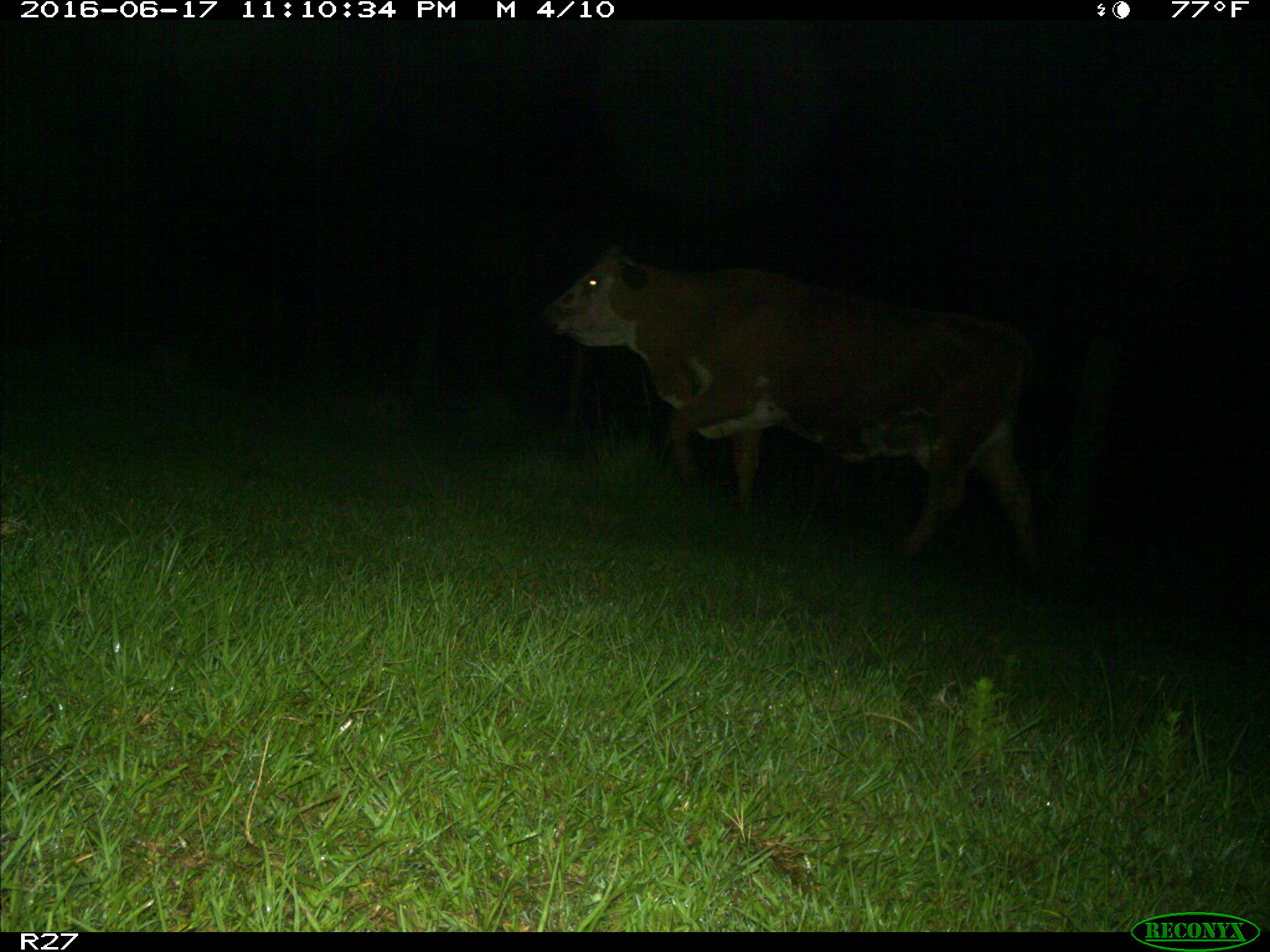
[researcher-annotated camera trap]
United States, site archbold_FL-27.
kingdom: Animalia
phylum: Chordata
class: Mammalia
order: Artiodactyla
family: Bovidae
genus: Bos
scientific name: Bos taurus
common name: domestic cow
Bos taurus (domestic cow).